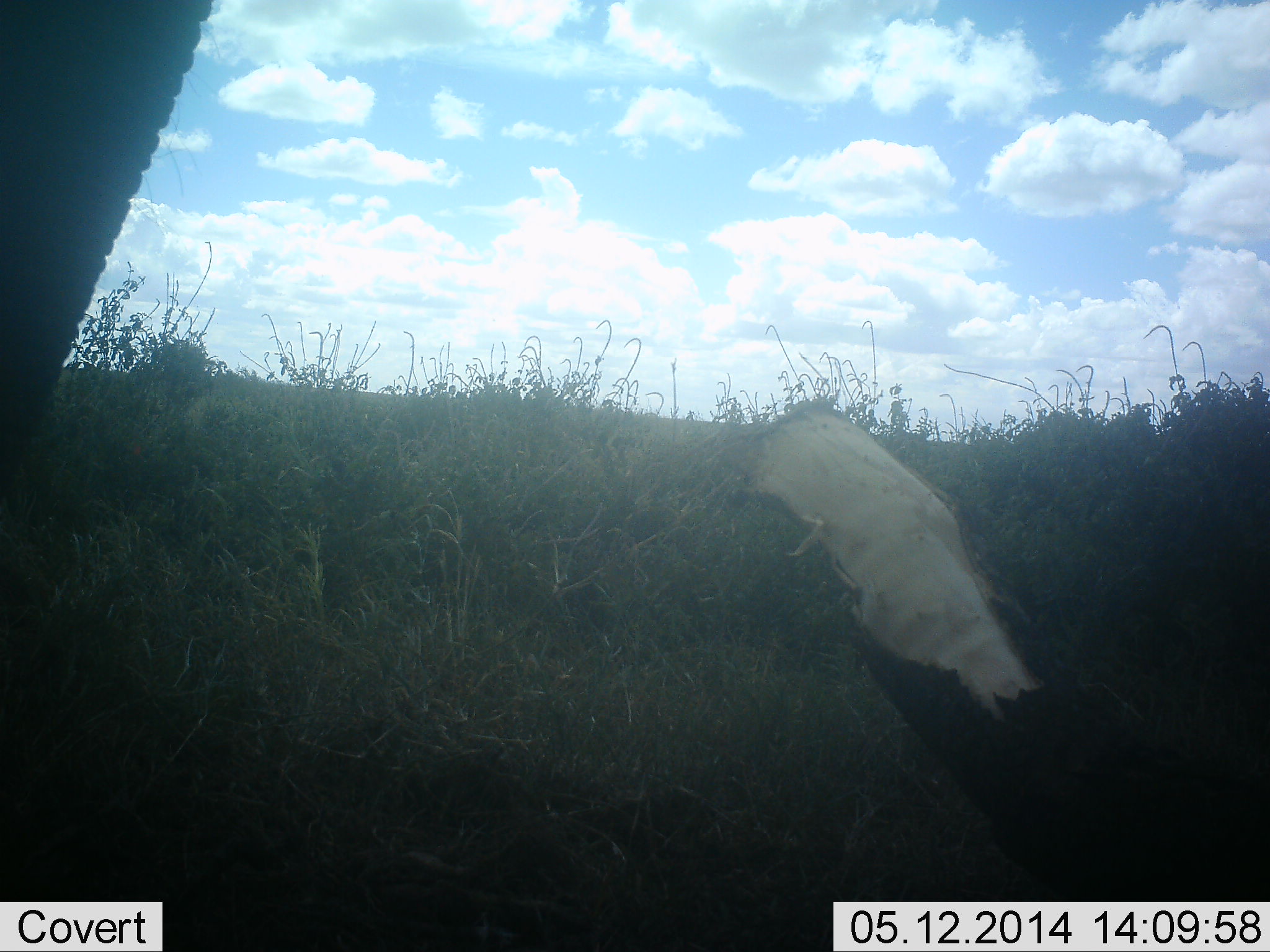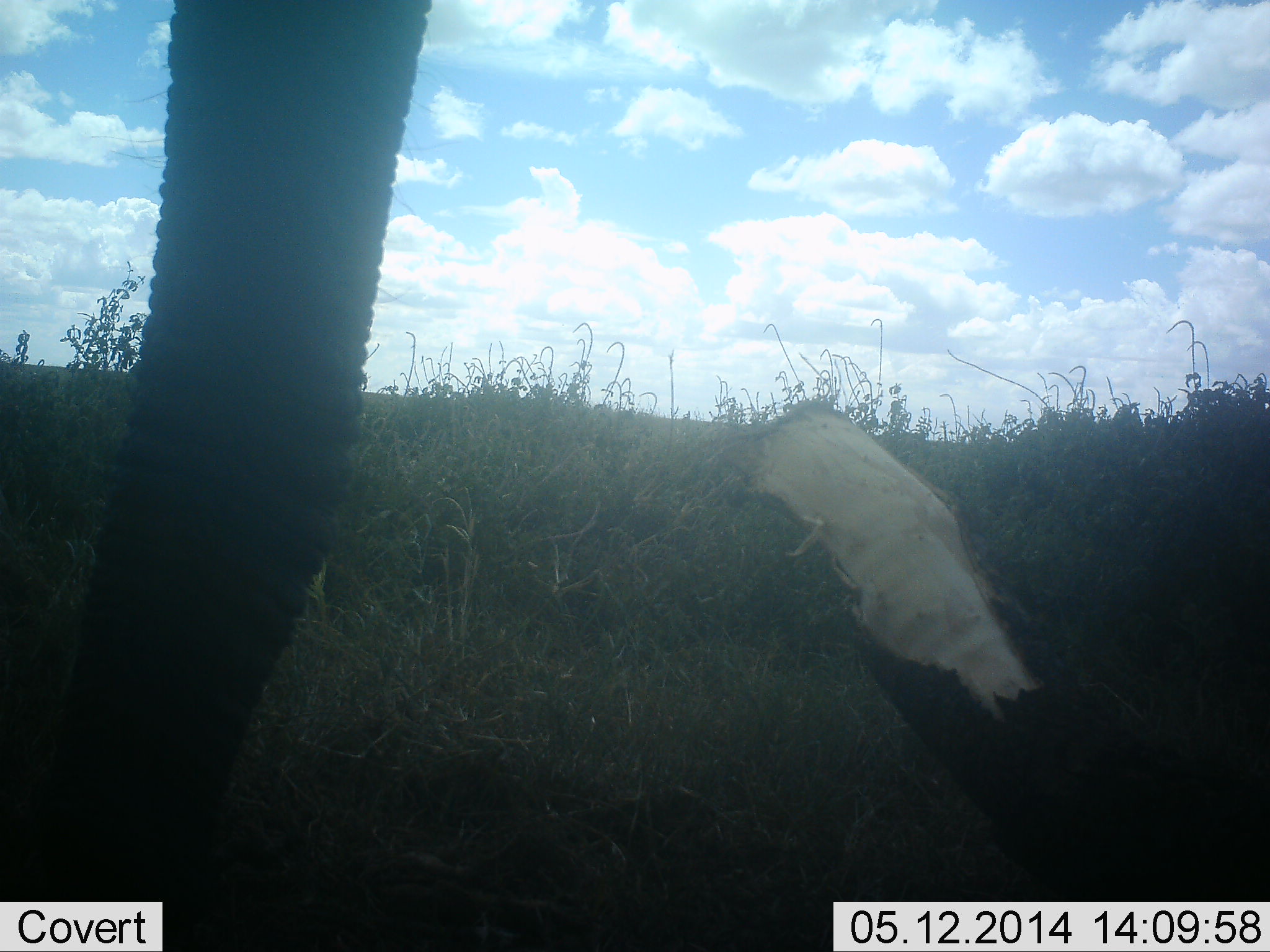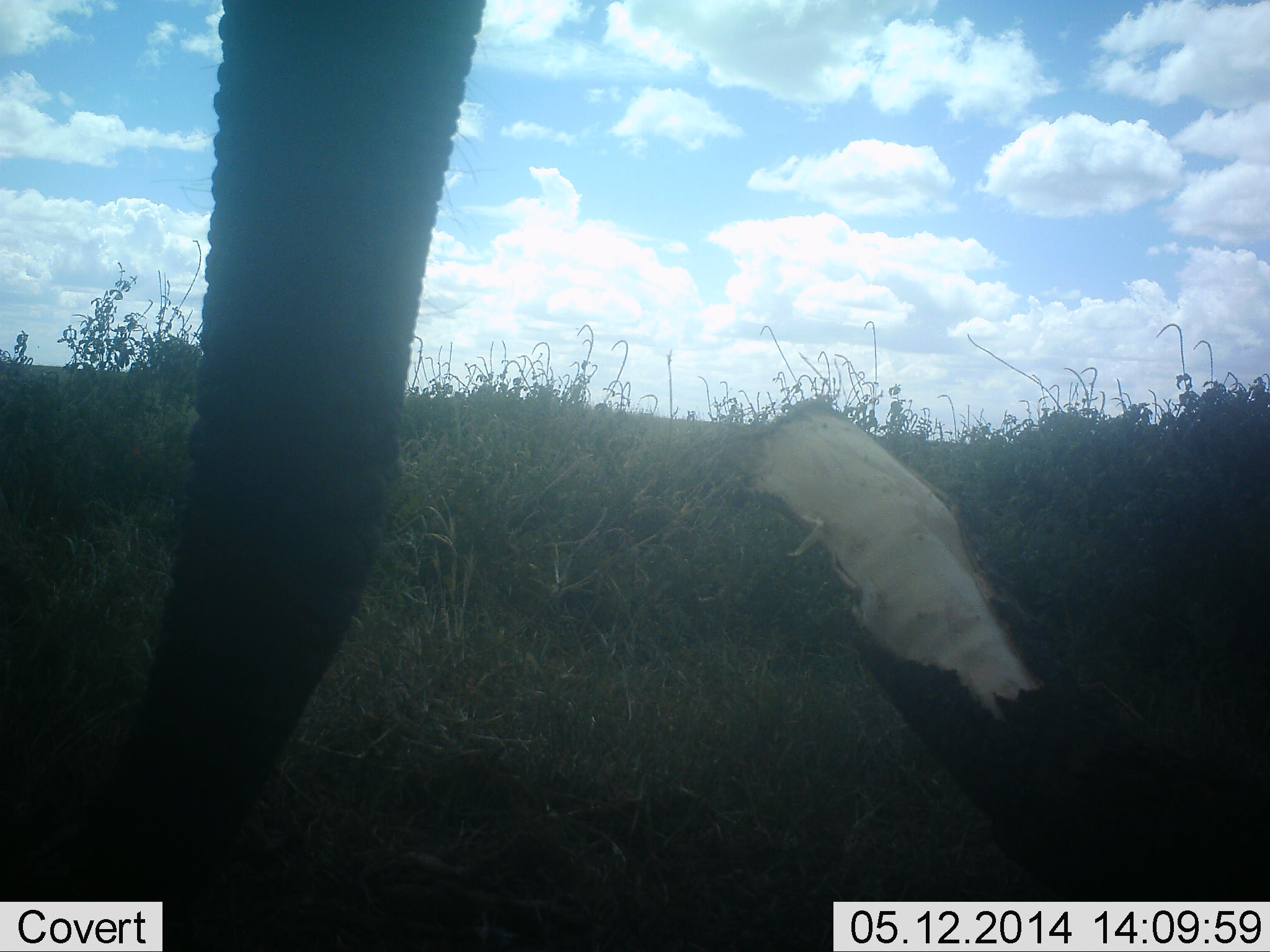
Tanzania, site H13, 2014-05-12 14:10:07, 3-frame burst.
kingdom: Animalia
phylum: Chordata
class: Mammalia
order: Proboscidea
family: Elephantidae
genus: Loxodonta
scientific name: Loxodonta africana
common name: african bush elephant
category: elephant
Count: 1.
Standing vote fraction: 44%.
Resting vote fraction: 11%.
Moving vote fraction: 44%.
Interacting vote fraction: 0%.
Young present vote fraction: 0%.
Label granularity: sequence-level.